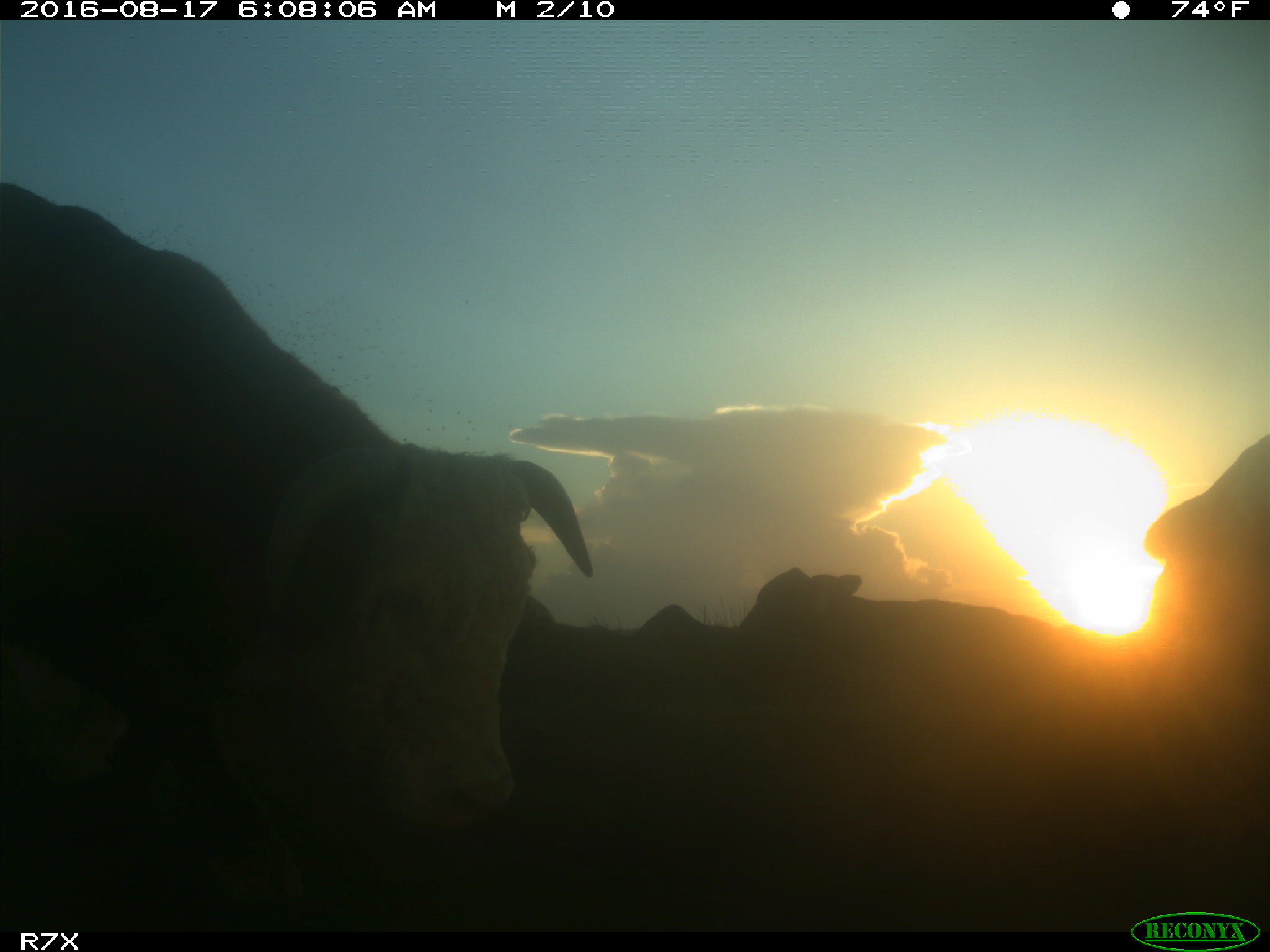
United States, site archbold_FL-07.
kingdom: Animalia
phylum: Chordata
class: Mammalia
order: Artiodactyla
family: Bovidae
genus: Bos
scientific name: Bos taurus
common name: domestic cow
Bos taurus (domestic cow).